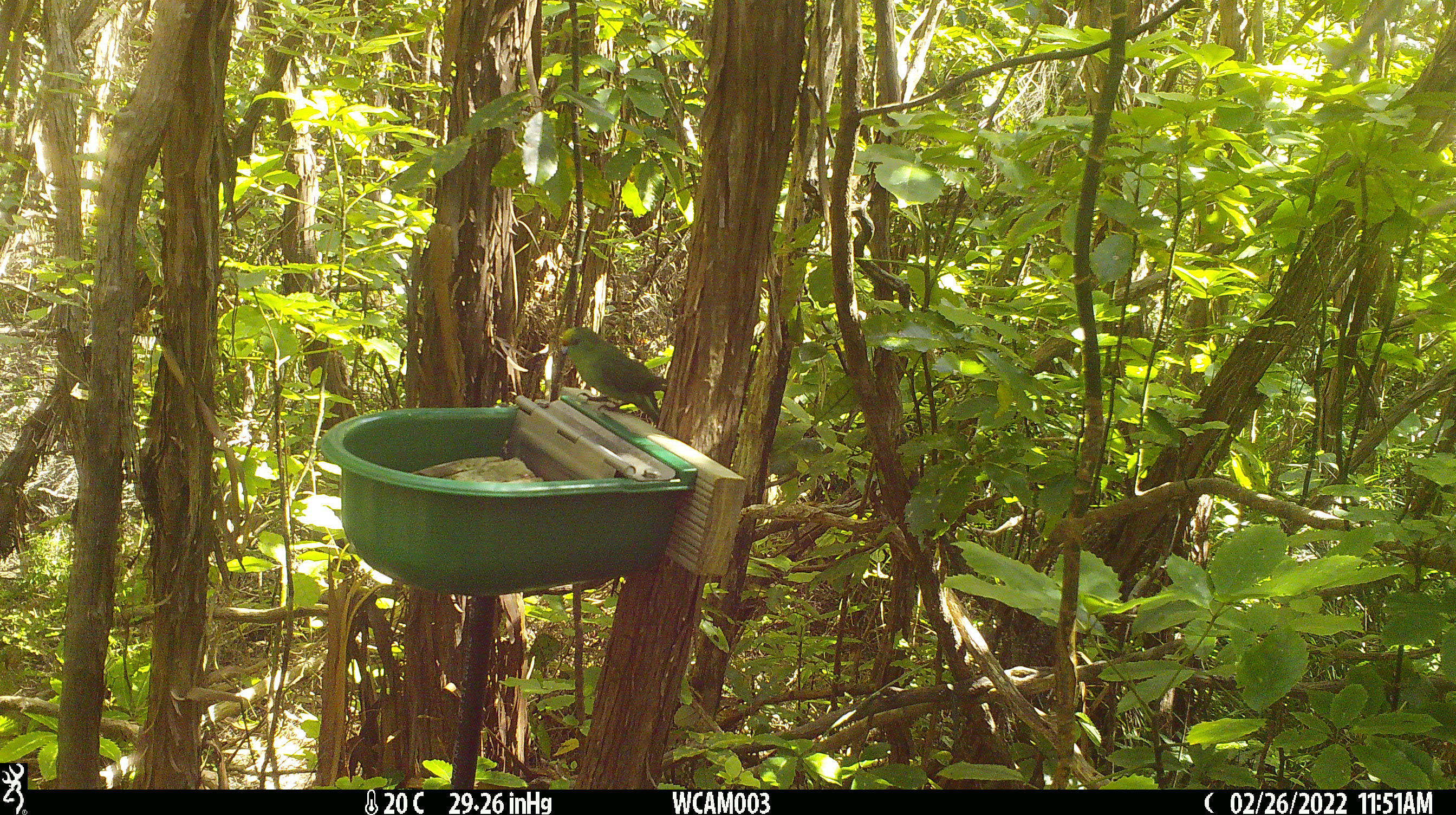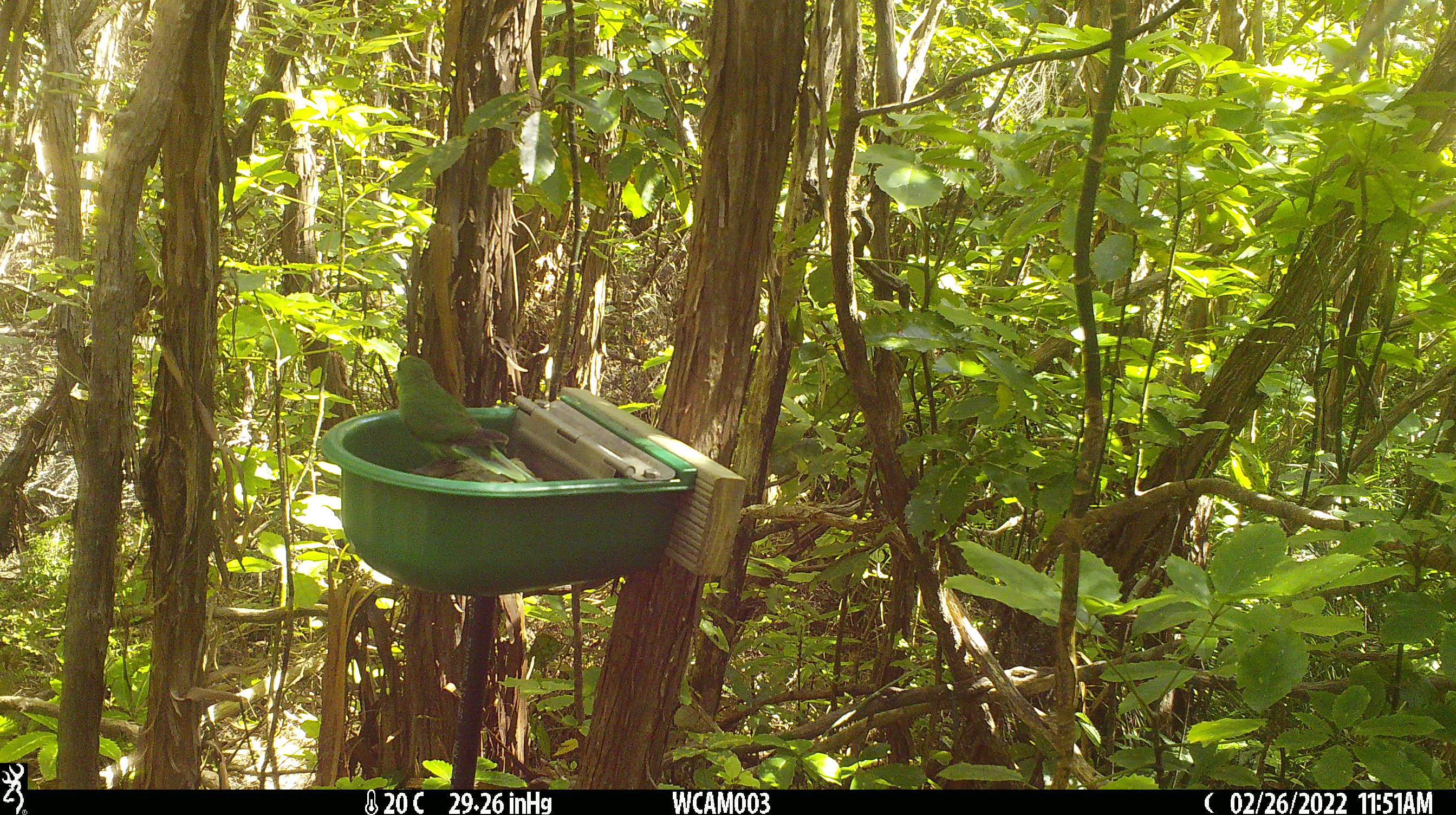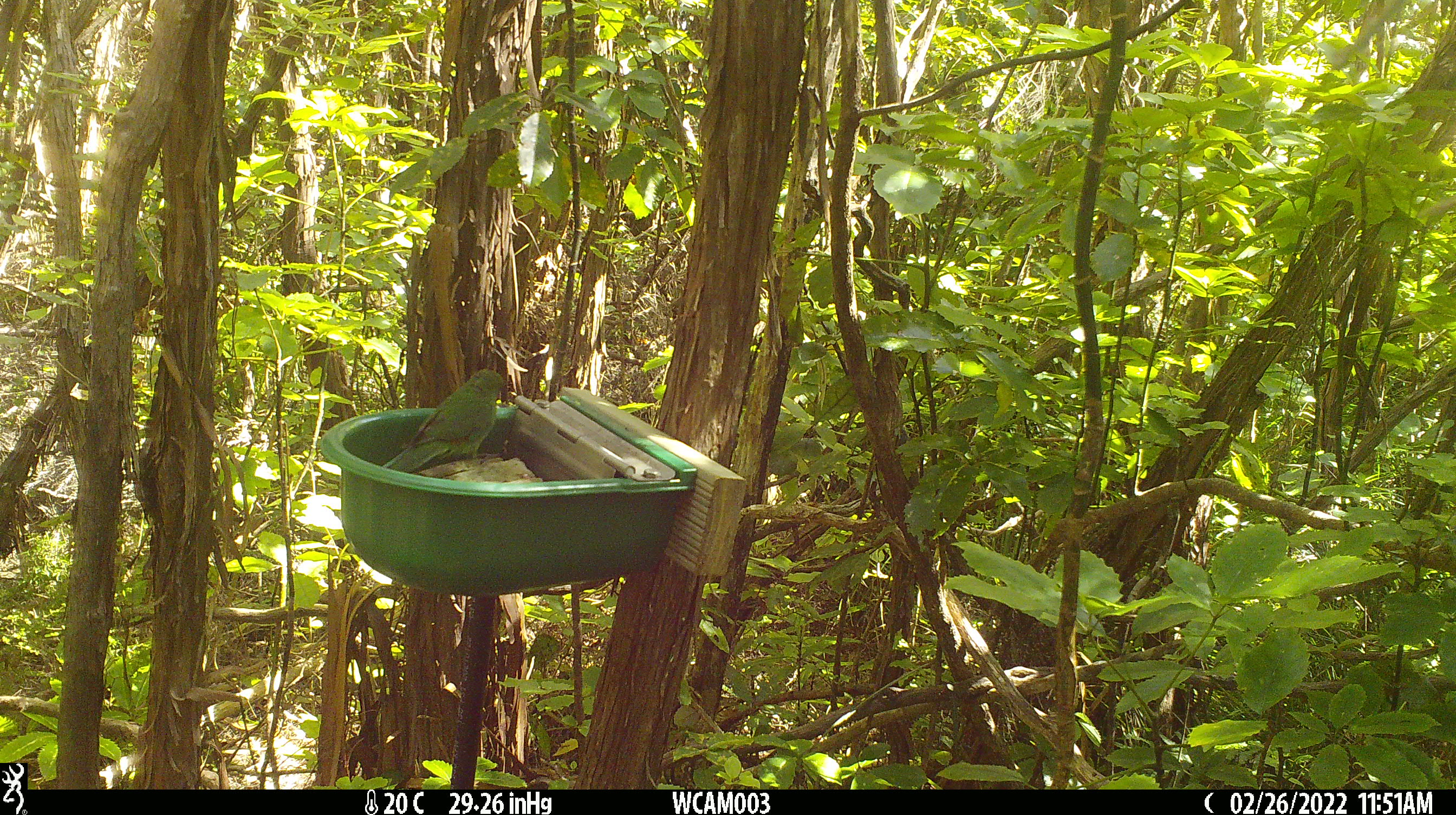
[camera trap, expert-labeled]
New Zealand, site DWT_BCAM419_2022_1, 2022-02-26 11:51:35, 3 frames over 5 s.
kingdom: Animalia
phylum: Chordata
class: Aves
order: Psittaciformes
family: Psittaculidae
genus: Cyanoramphus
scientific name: Cyanoramphus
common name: parakeet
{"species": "parakeet (Cyanoramphus)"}